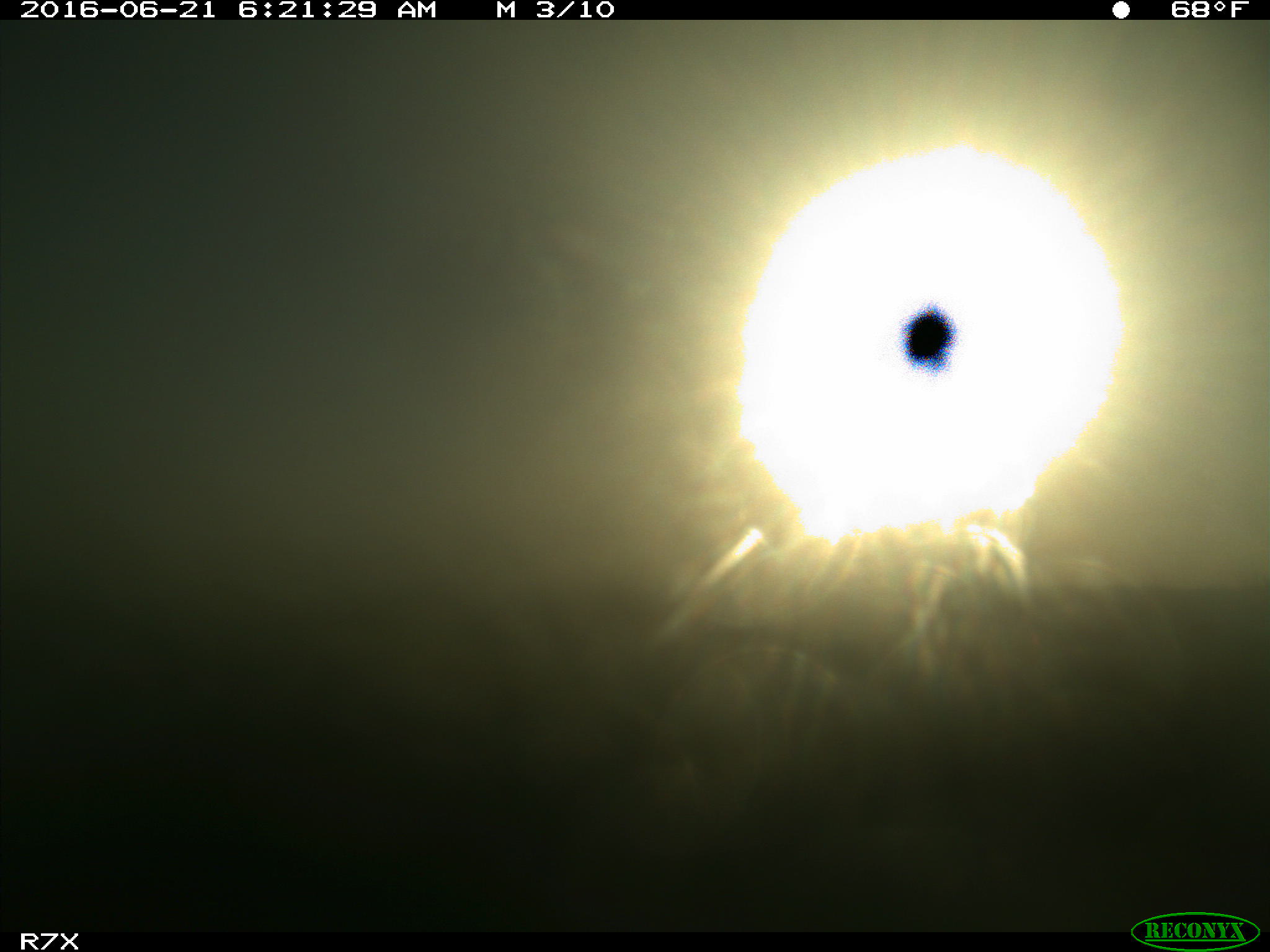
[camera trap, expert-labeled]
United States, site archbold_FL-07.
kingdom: Animalia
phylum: Chordata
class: Mammalia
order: Artiodactyla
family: Bovidae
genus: Bos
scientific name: Bos taurus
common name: domestic cow